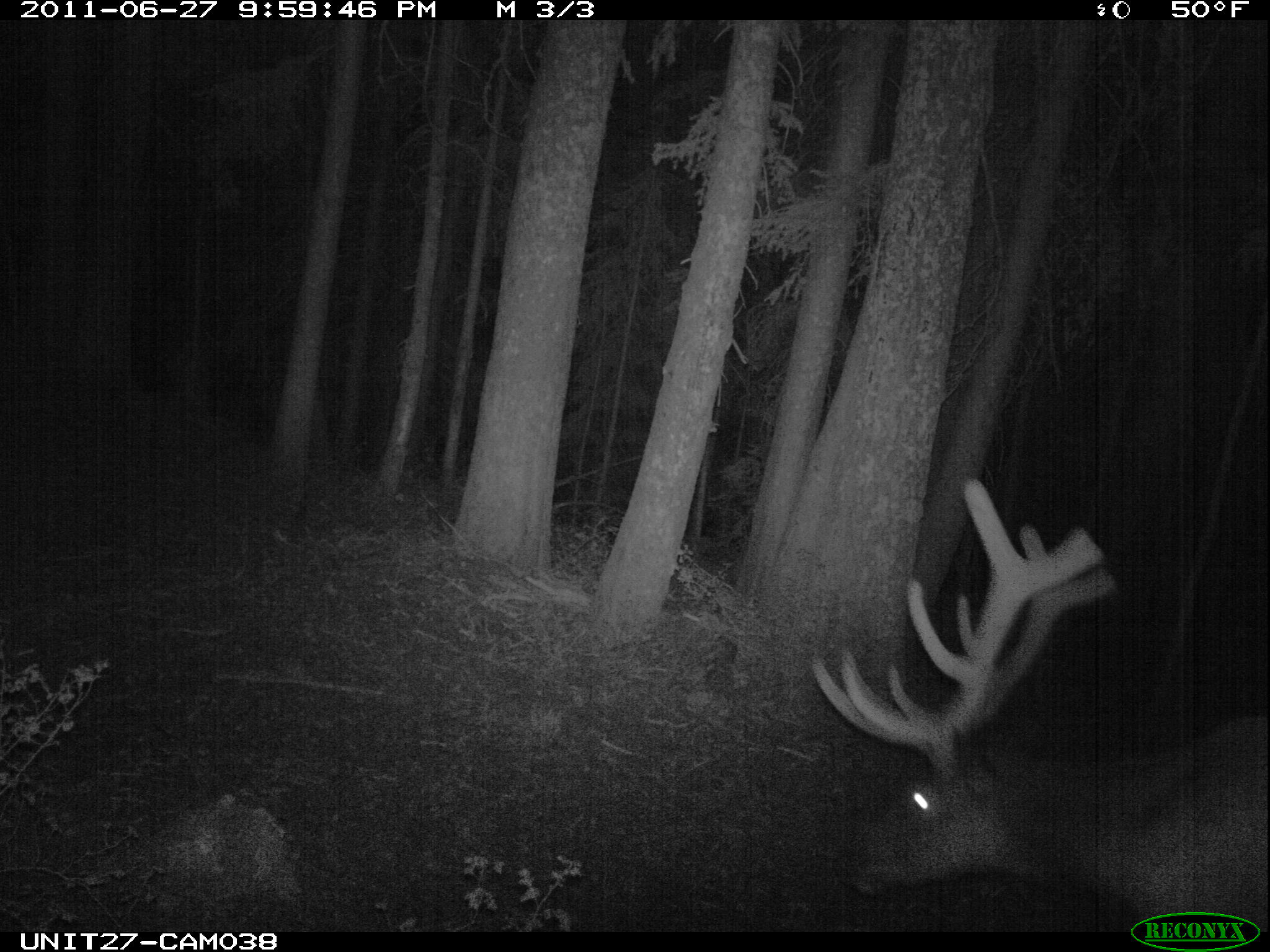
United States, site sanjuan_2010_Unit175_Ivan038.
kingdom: Animalia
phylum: Chordata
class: Mammalia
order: Artiodactyla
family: Cervidae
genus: Cervus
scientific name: Cervus elaphus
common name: red deer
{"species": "Cervus elaphus (red deer)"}